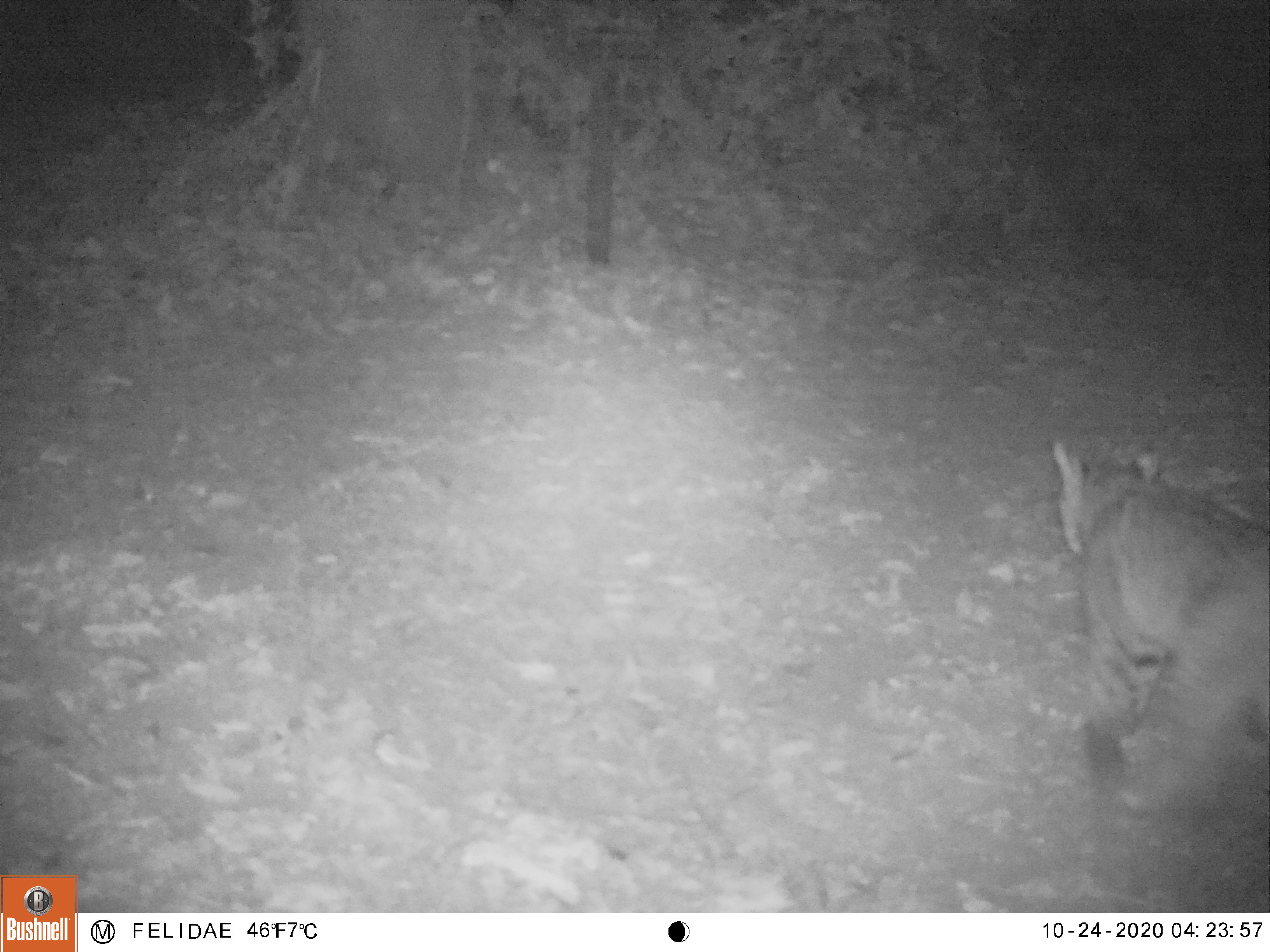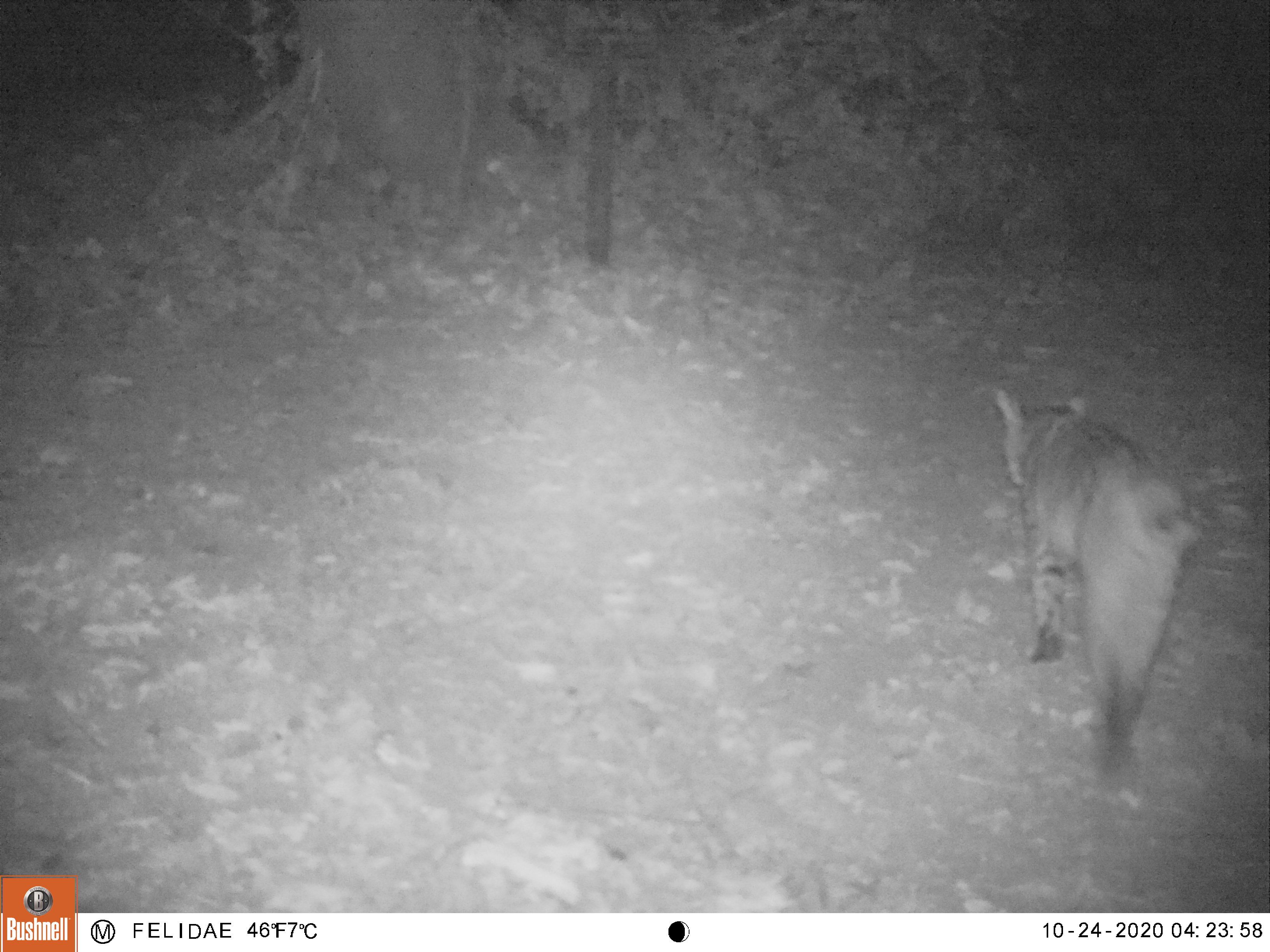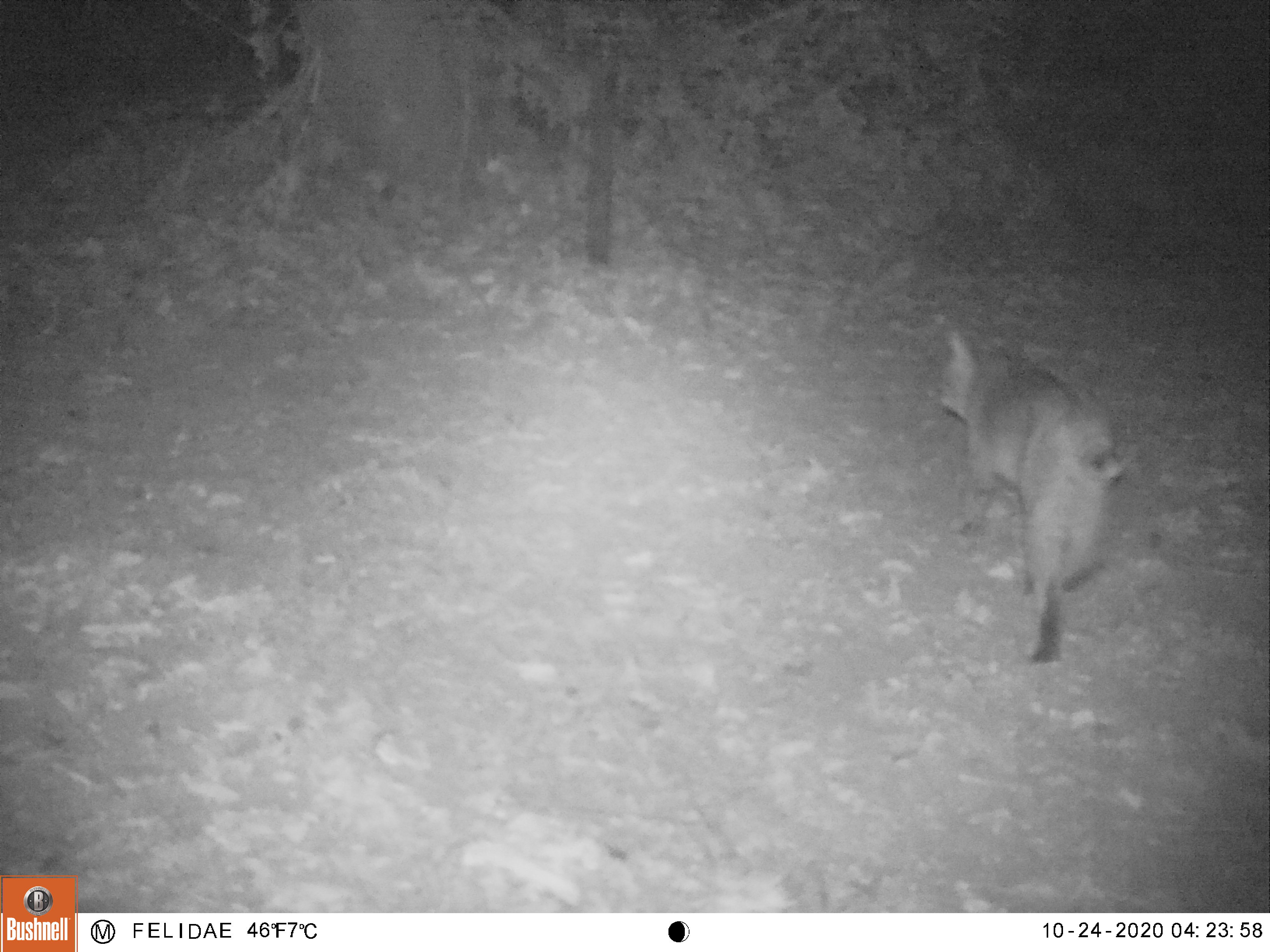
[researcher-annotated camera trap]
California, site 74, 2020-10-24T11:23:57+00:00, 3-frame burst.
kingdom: Animalia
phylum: Chordata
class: Mammalia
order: Carnivora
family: Felidae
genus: Lynx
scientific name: Lynx rufus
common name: bobcat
Bobcat (Lynx rufus).